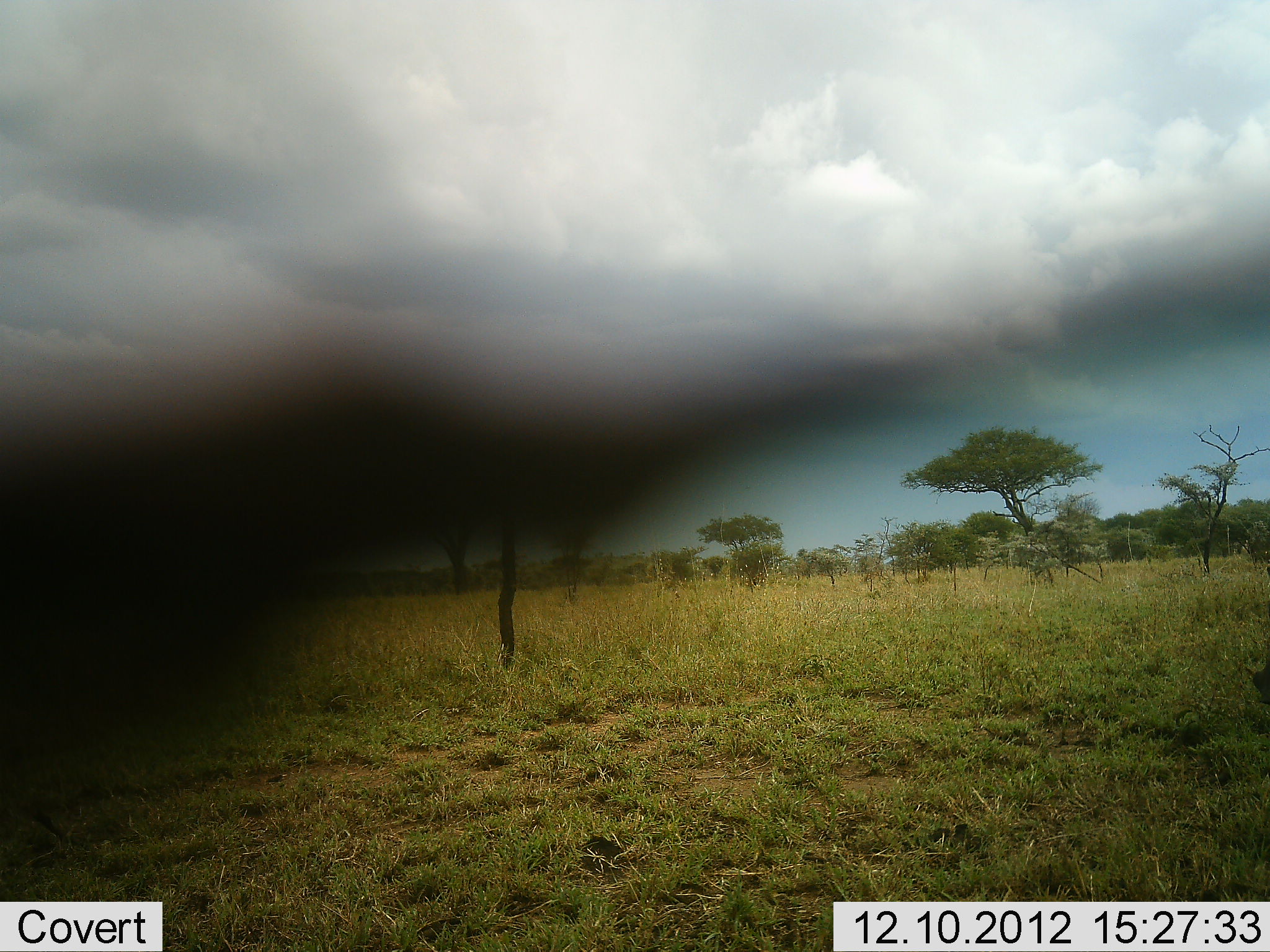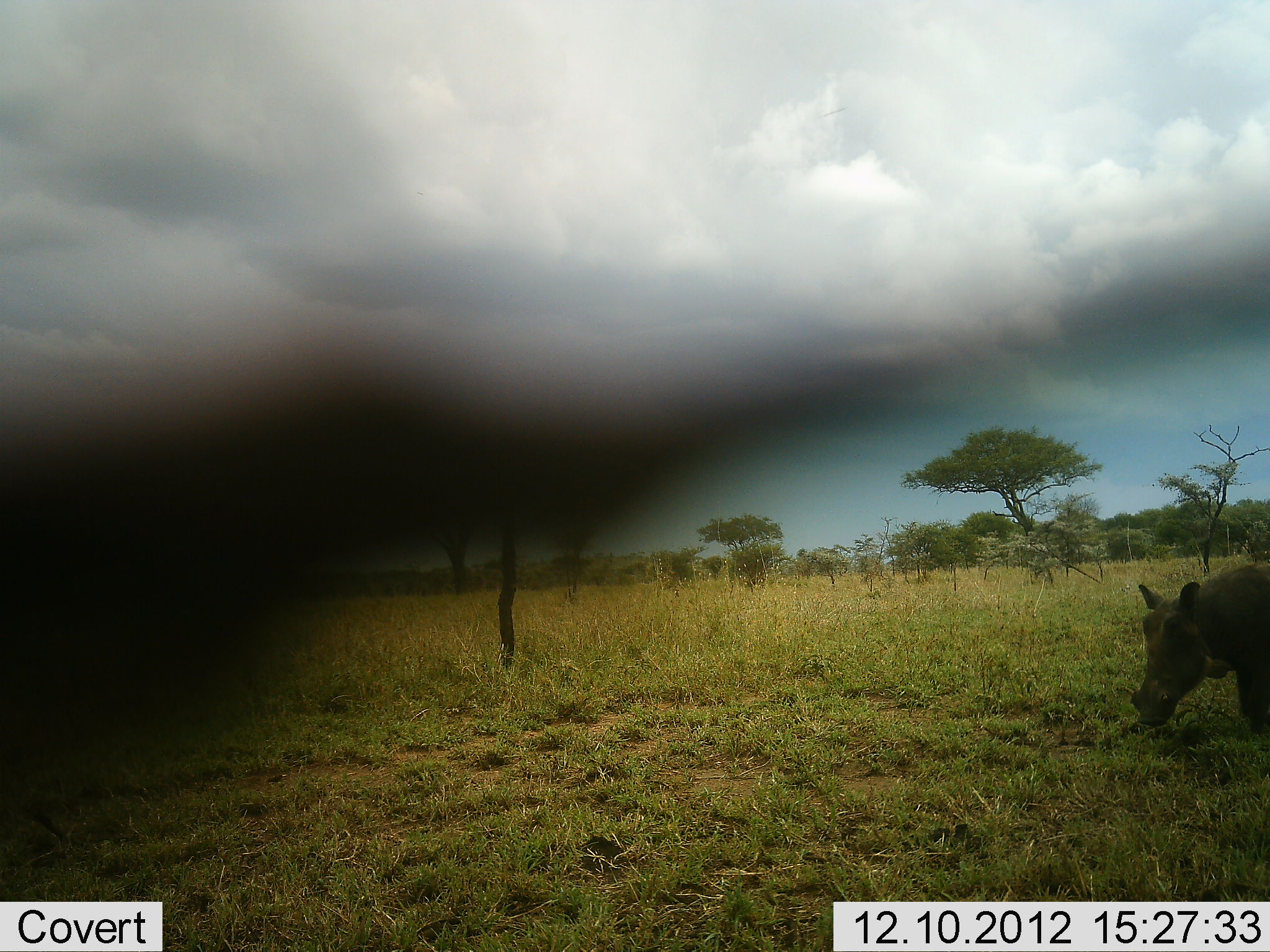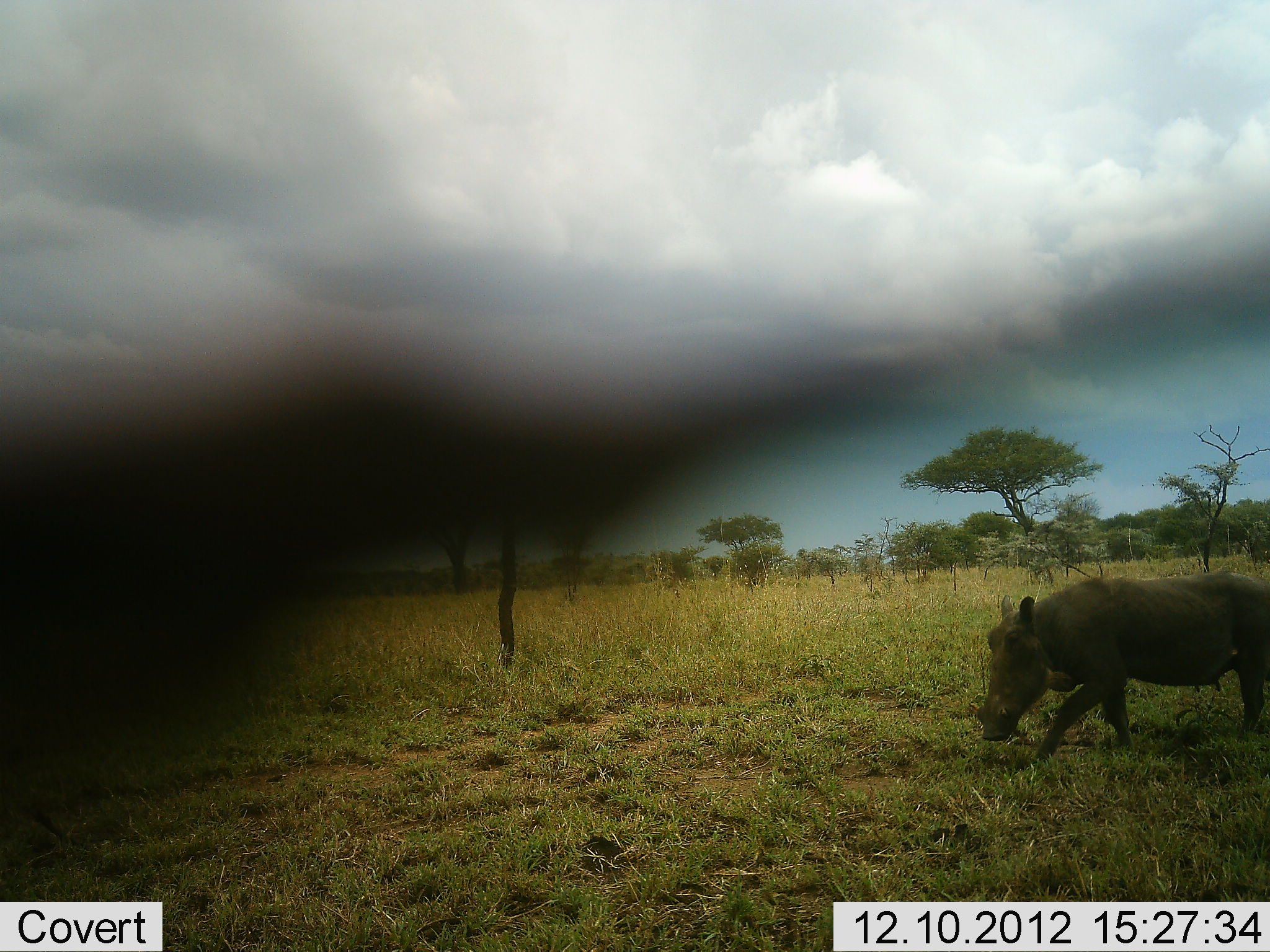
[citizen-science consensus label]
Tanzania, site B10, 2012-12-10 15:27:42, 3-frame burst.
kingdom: Animalia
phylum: Chordata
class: Mammalia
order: Artiodactyla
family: Suidae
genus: Phacochoerus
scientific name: Phacochoerus africanus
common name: warthog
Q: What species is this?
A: Warthog (Phacochoerus africanus).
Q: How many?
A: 1.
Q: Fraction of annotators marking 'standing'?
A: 0%.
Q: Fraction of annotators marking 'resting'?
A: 0%.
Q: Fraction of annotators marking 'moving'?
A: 91%.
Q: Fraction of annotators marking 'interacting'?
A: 0%.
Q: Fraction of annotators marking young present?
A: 0%.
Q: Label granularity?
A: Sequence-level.